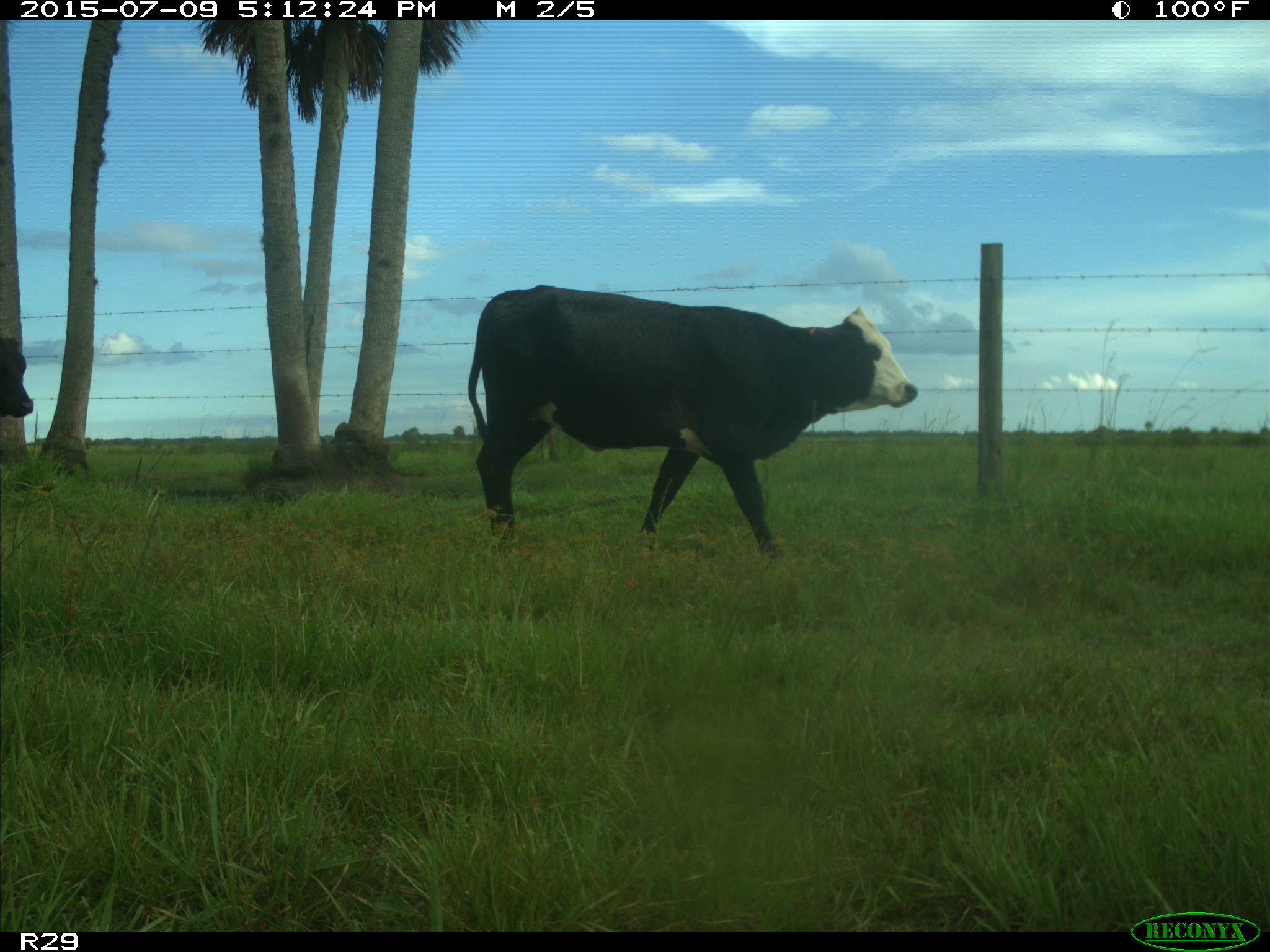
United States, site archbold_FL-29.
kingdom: Animalia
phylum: Chordata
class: Mammalia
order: Artiodactyla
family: Bovidae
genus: Bos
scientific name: Bos taurus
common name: domestic cow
Bos taurus (domestic cow).